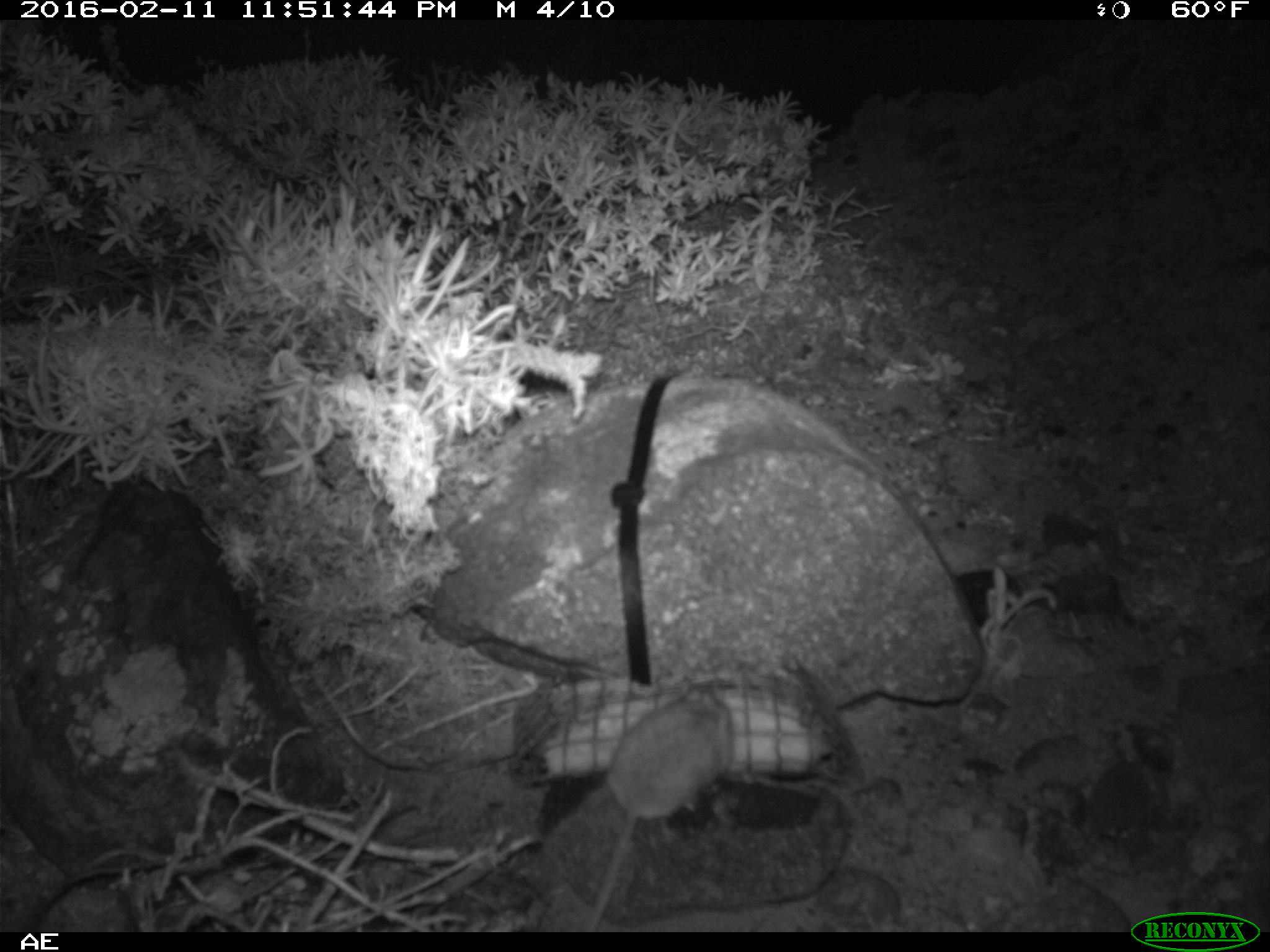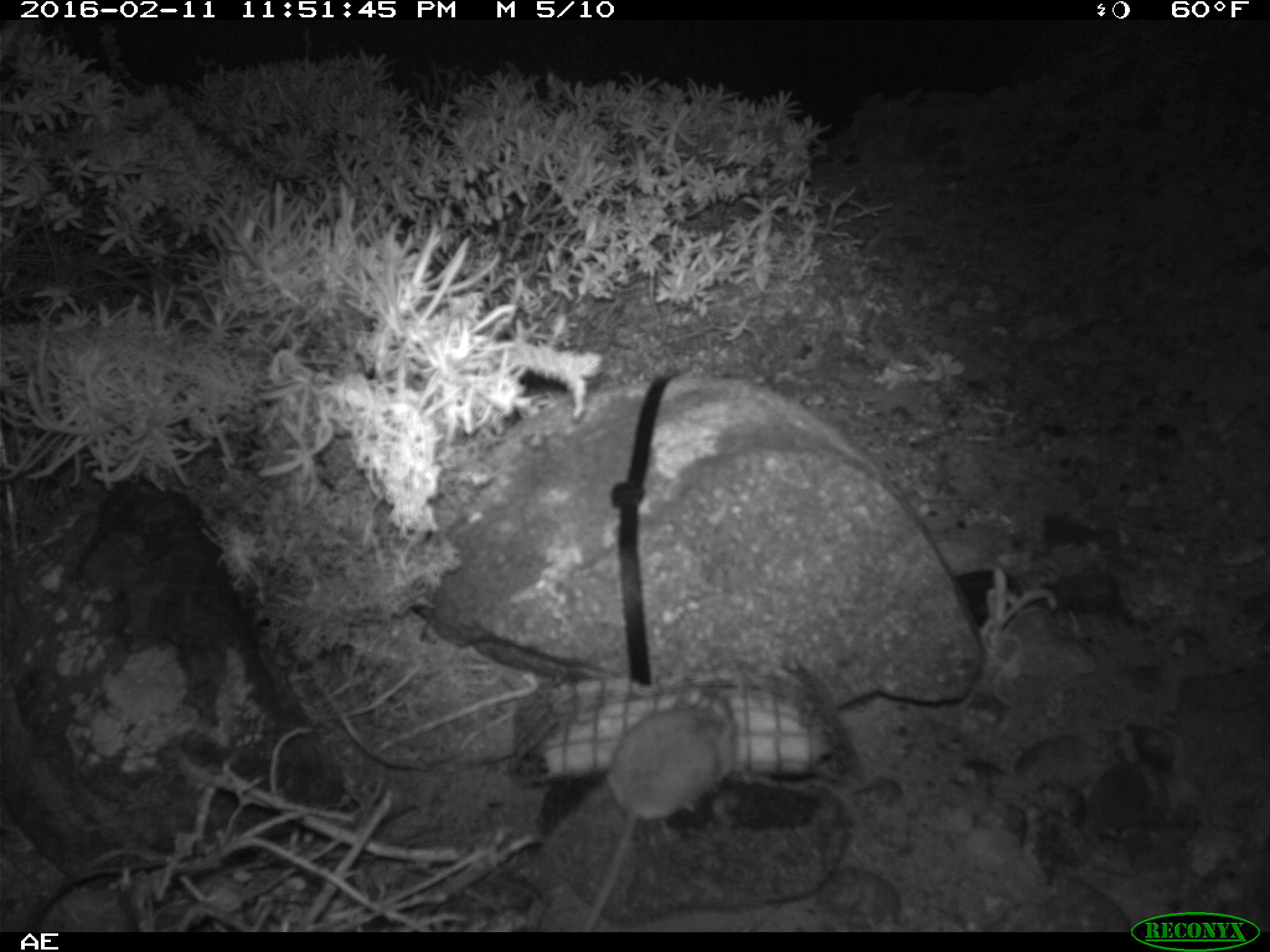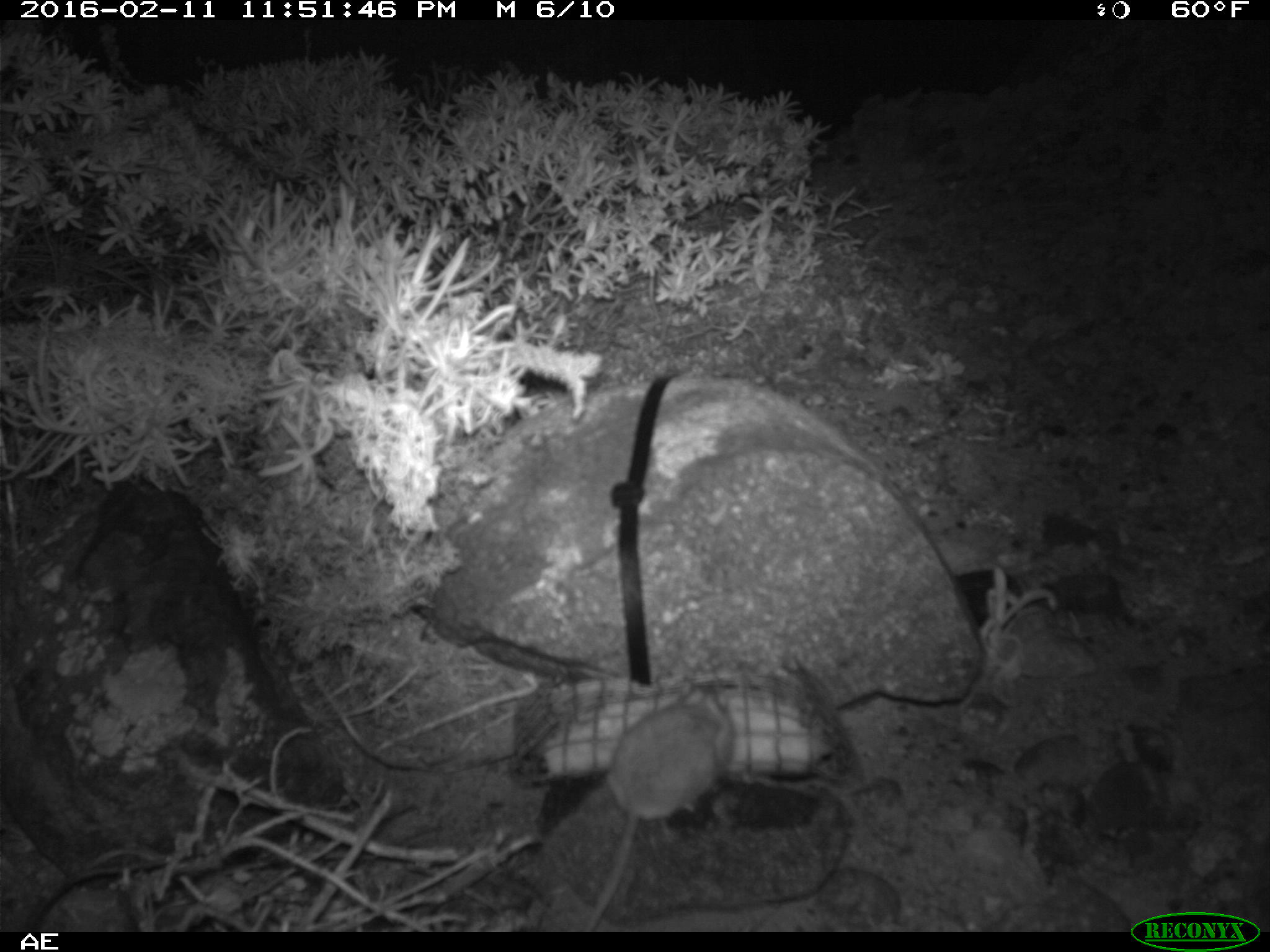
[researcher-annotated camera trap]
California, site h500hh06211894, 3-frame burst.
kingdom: Animalia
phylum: Chordata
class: Mammalia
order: Rodentia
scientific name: Rodentia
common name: rodent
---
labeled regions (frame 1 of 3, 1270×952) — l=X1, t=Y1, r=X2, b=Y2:
rodent: l=587, t=680, r=731, b=932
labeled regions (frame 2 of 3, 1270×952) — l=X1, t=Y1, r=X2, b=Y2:
rodent: l=582, t=685, r=738, b=931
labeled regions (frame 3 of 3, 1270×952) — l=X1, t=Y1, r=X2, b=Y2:
rodent: l=580, t=682, r=735, b=933